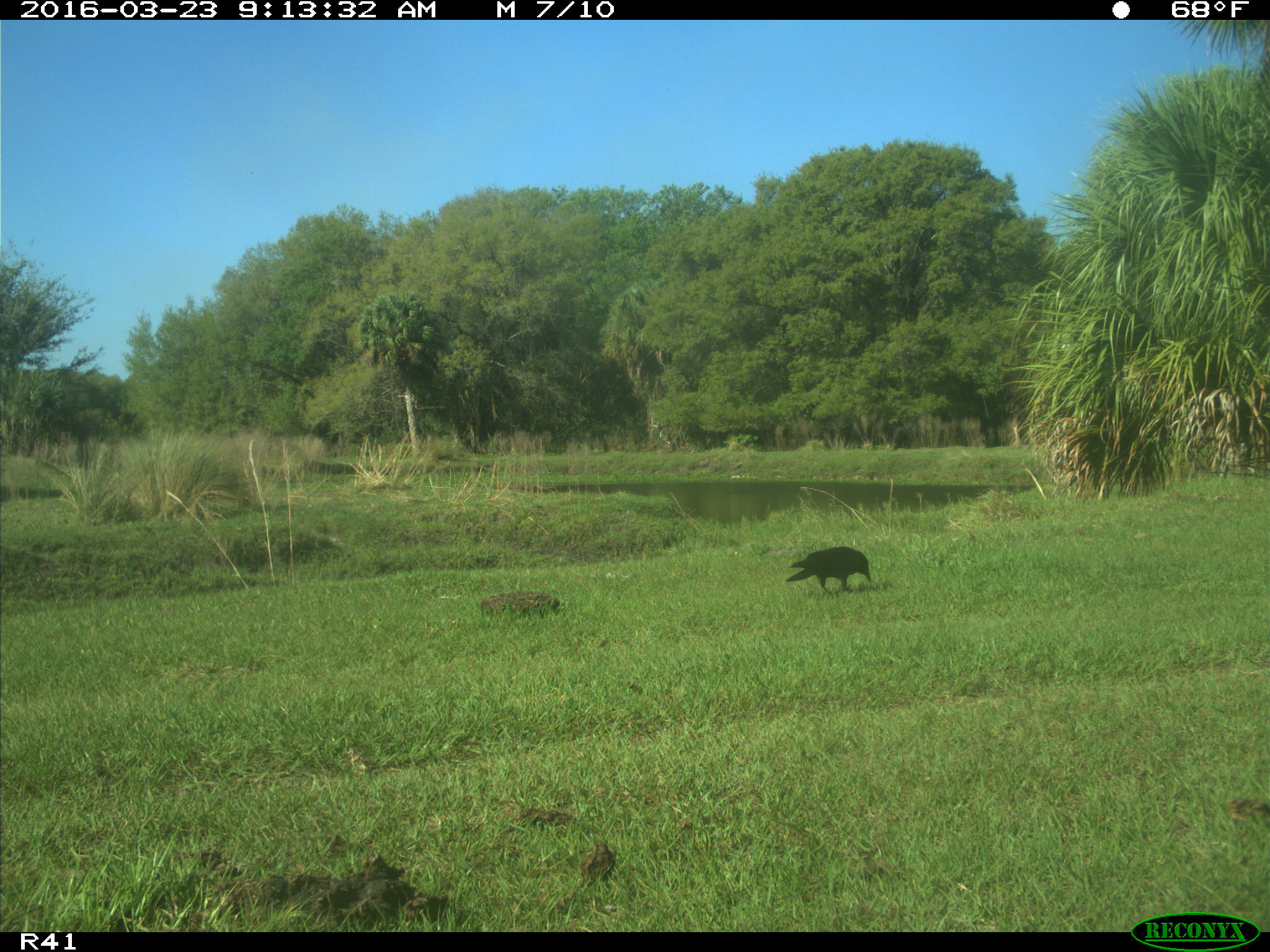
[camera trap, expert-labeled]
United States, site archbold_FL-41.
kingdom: Animalia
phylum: Chordata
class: Aves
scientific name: Aves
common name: birds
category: unidentified bird